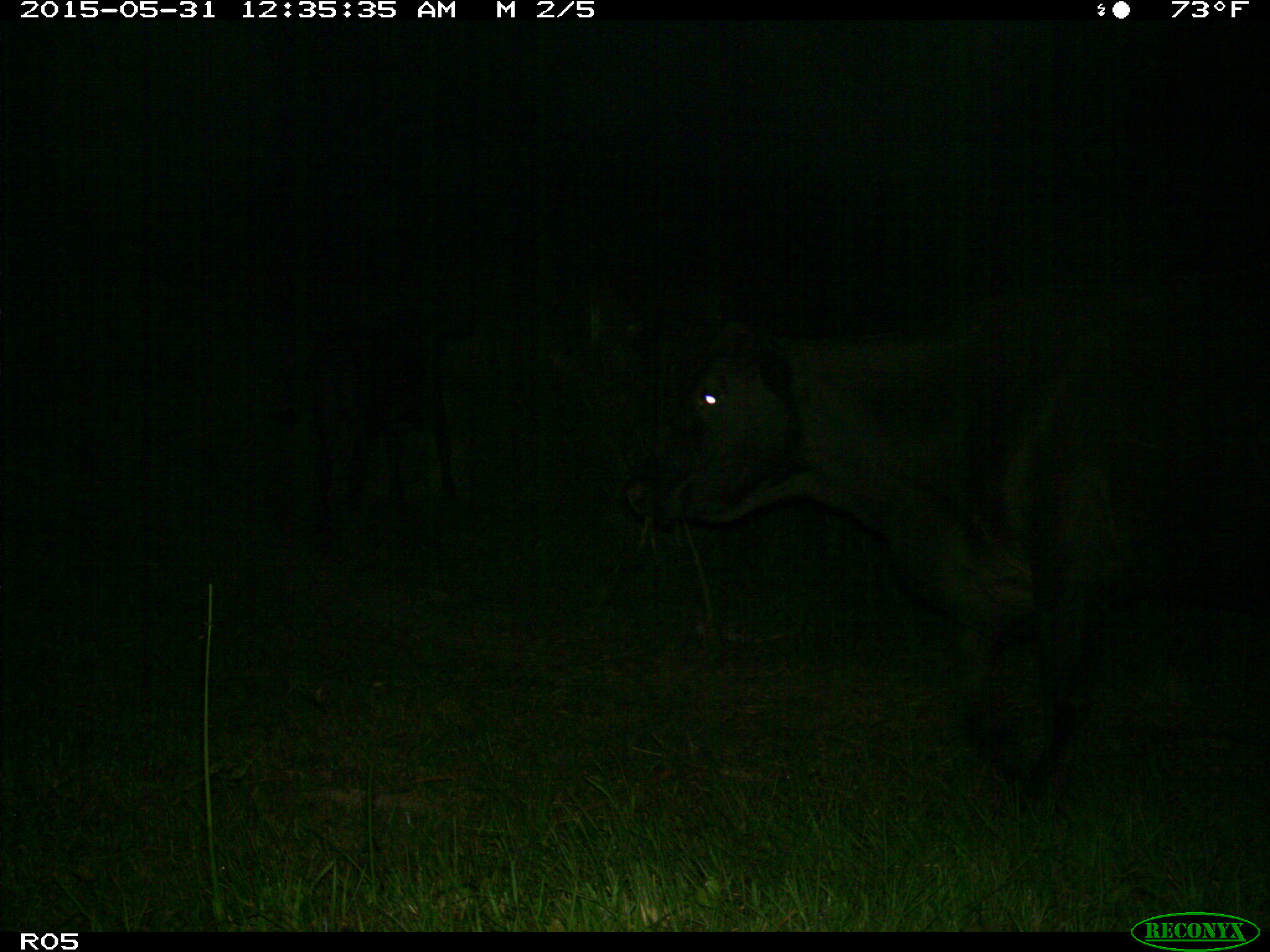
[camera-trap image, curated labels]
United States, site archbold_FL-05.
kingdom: Animalia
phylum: Chordata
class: Mammalia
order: Artiodactyla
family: Bovidae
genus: Bos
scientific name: Bos taurus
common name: domestic cow